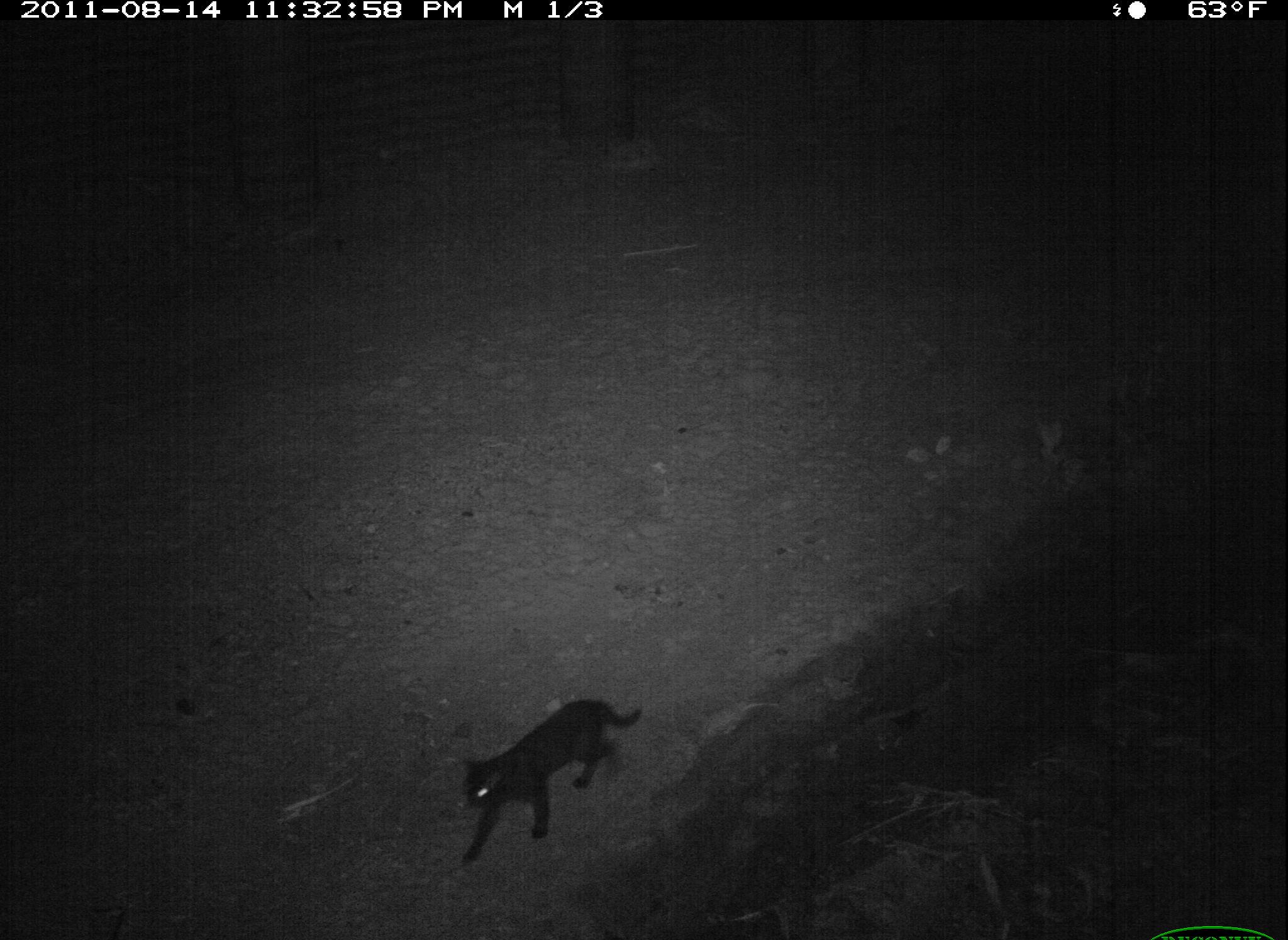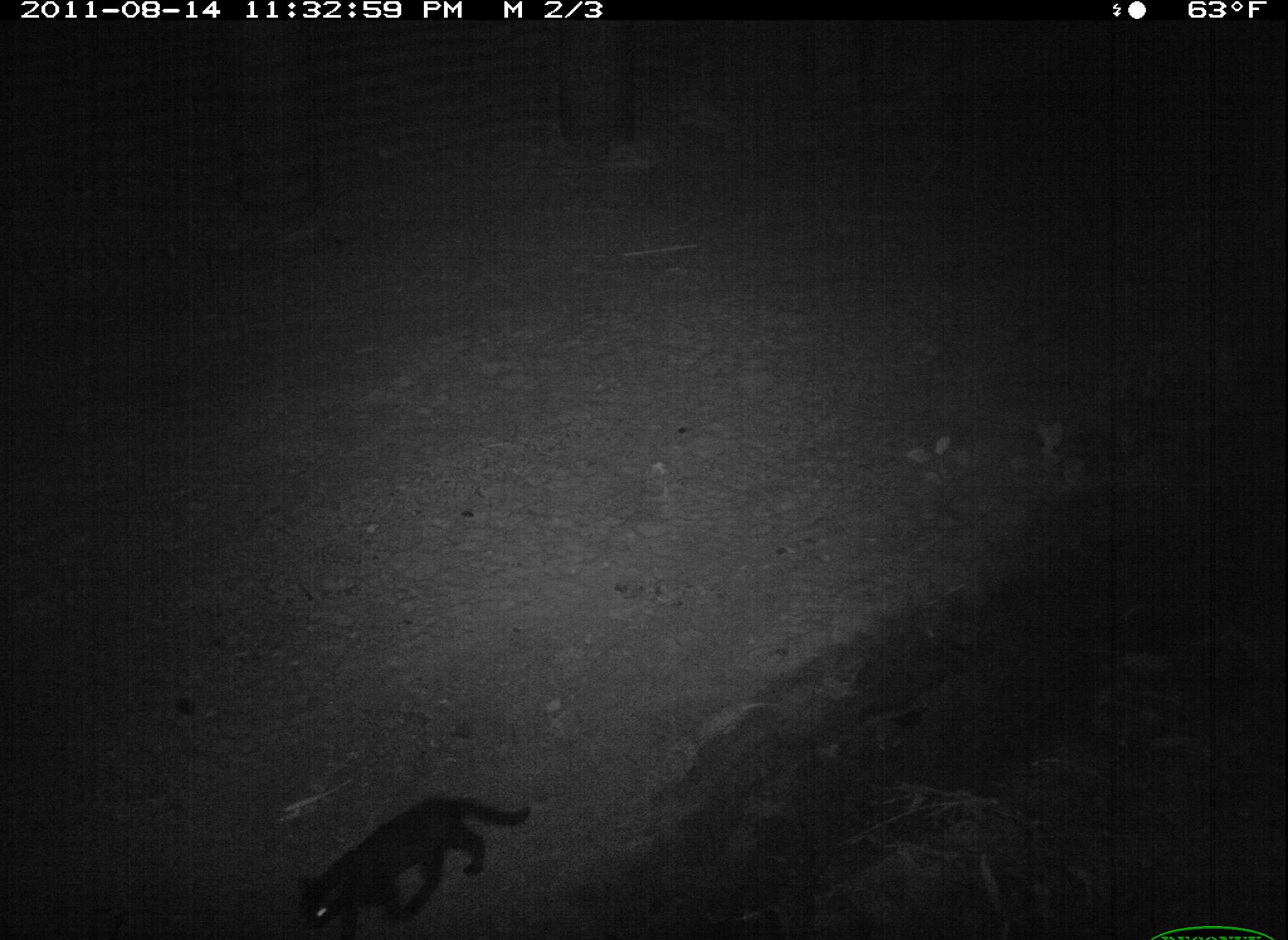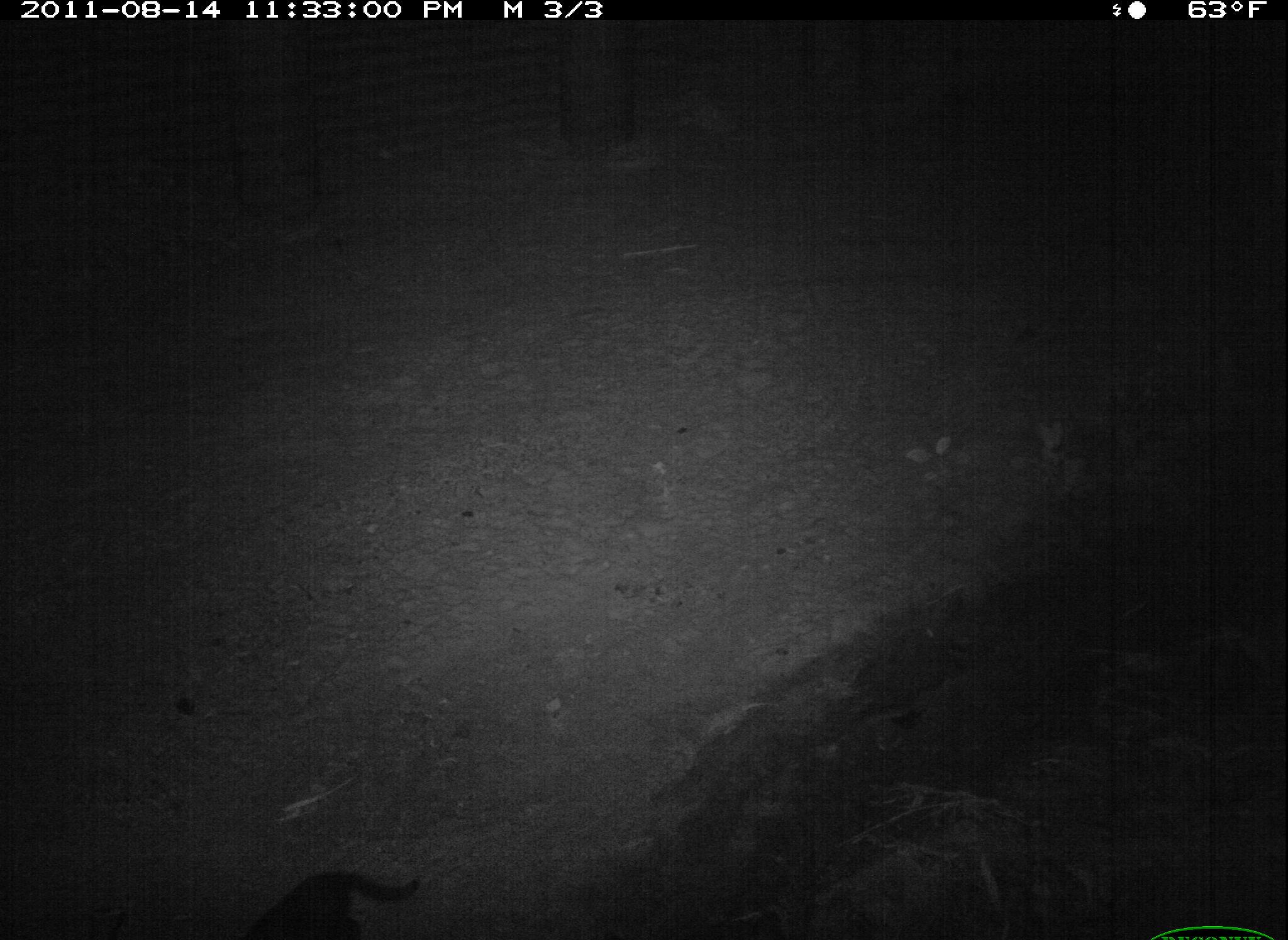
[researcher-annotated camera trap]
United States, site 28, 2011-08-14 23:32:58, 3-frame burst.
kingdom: Animalia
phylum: Chordata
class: Mammalia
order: Carnivora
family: Felidae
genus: Felis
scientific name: Felis catus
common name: cat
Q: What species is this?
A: Cat (Felis catus).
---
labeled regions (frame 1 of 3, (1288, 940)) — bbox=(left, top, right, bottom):
cat: bbox=(449, 683, 650, 878)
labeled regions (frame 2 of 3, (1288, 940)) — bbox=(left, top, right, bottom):
cat: bbox=(287, 783, 539, 937)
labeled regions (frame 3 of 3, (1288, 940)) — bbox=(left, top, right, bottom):
cat: bbox=(198, 850, 454, 937)